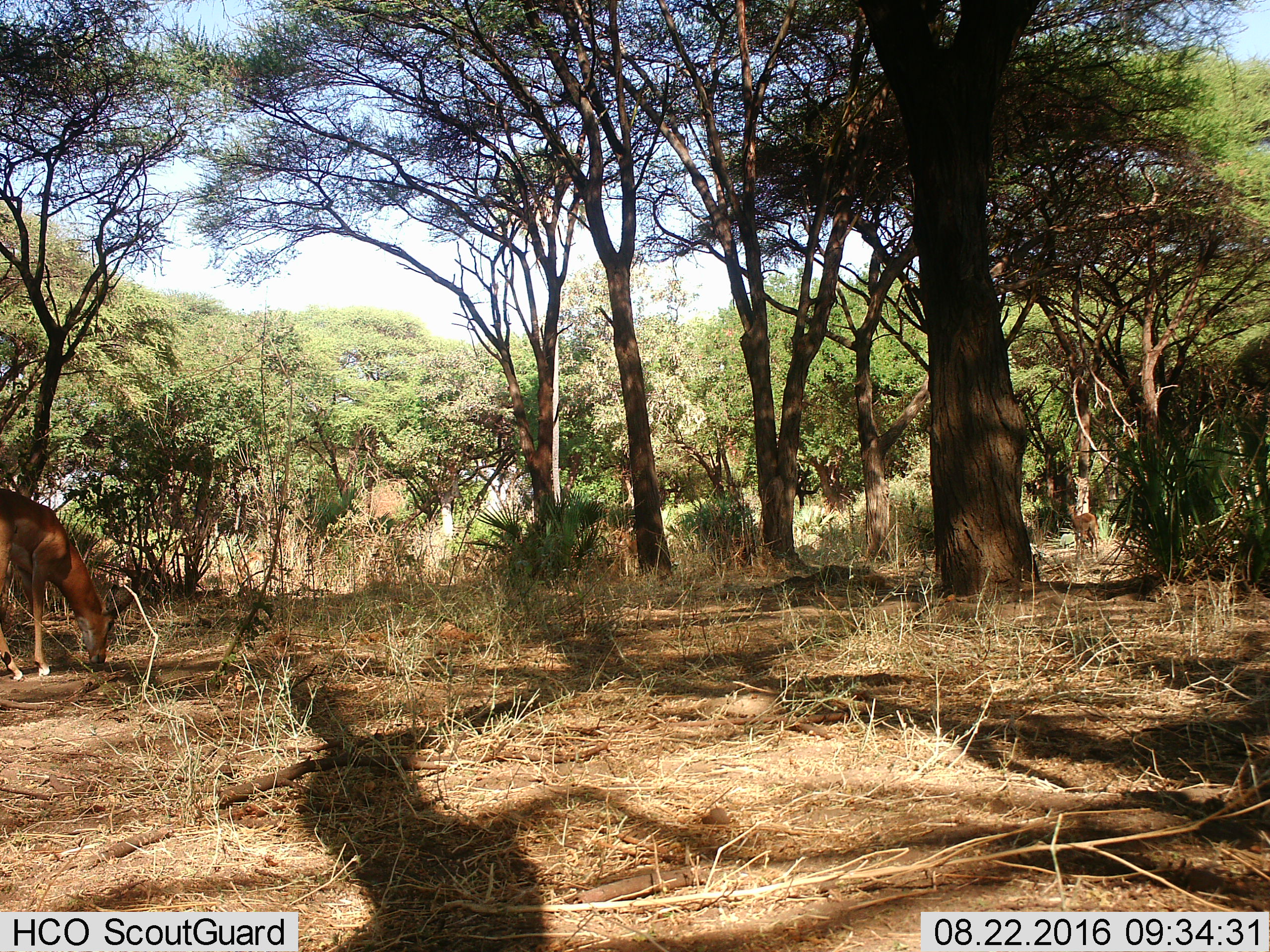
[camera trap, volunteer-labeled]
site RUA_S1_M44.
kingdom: Animalia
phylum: Chordata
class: Mammalia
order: Artiodactyla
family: Bovidae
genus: Aepyceros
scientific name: Aepyceros melampus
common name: impala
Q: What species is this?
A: Impala (Aepyceros melampus).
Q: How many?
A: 2.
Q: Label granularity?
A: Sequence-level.